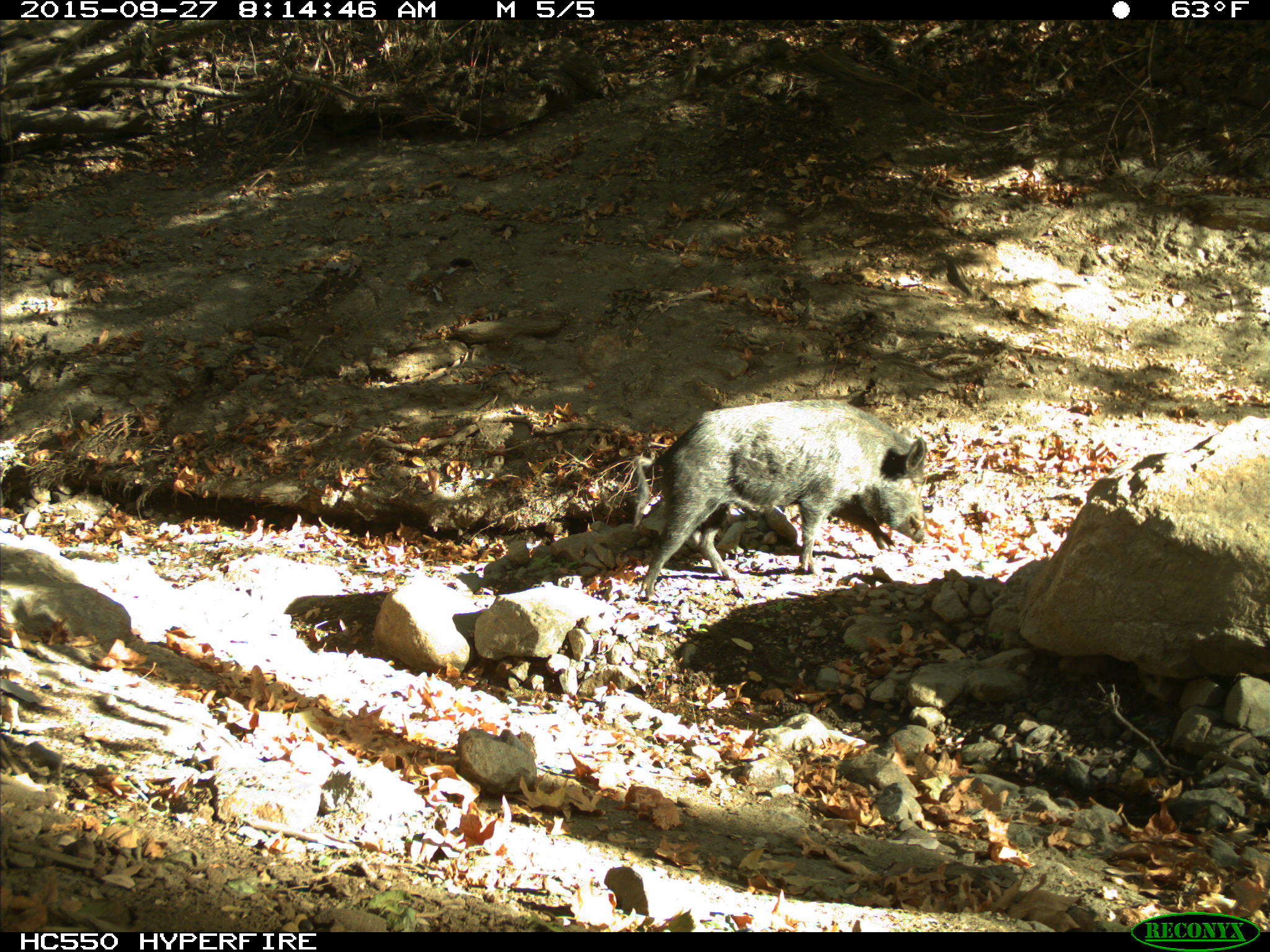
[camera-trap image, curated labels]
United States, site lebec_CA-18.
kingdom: Animalia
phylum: Chordata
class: Mammalia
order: Artiodactyla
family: Suidae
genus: Sus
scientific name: Sus scrofa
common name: wild boar